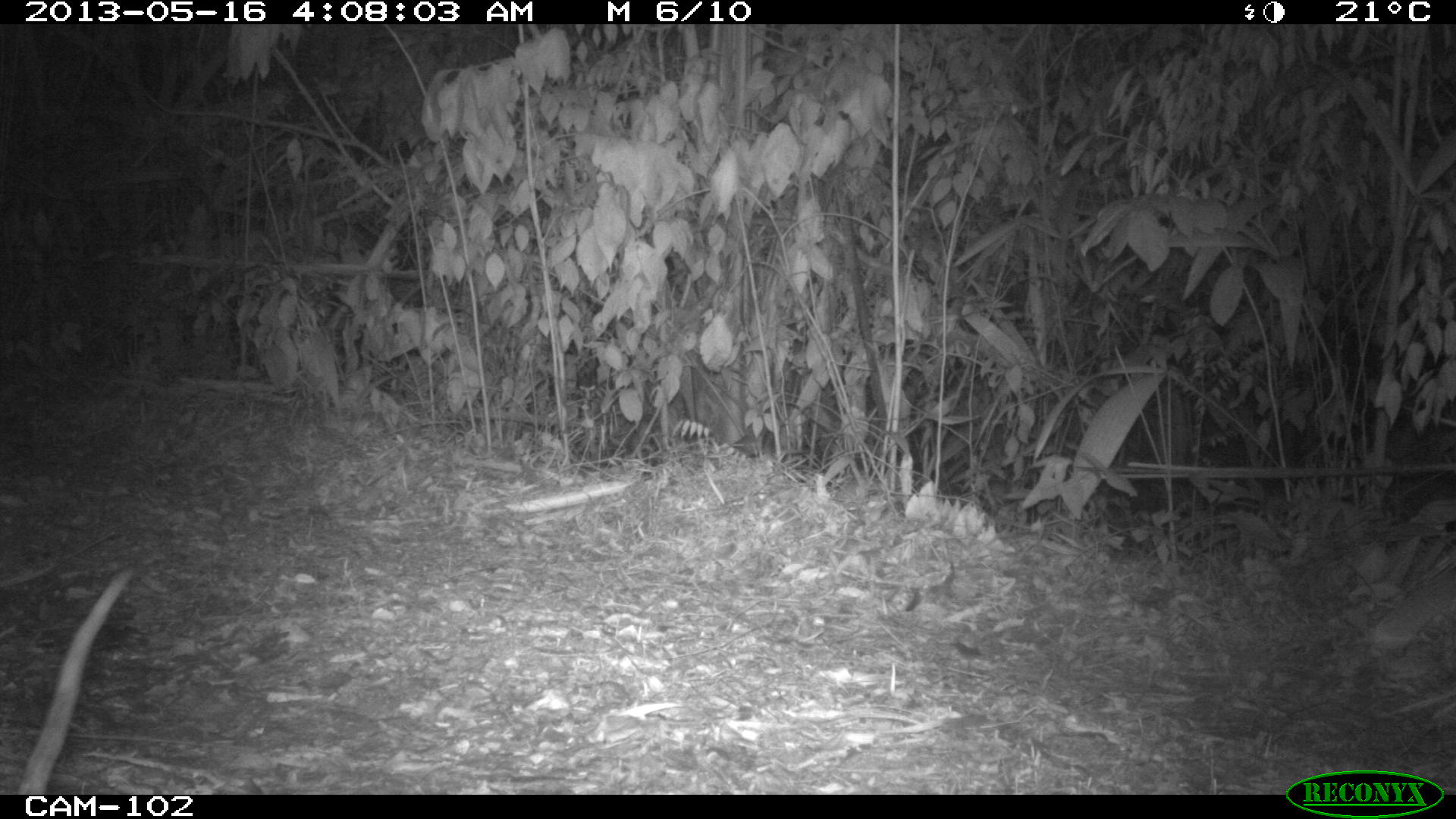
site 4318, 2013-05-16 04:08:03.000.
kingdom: Animalia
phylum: Chordata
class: Mammalia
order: Didelphimorphia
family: Didelphidae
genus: Didelphis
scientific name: Didelphis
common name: american opossums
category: didelphis sp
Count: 1.